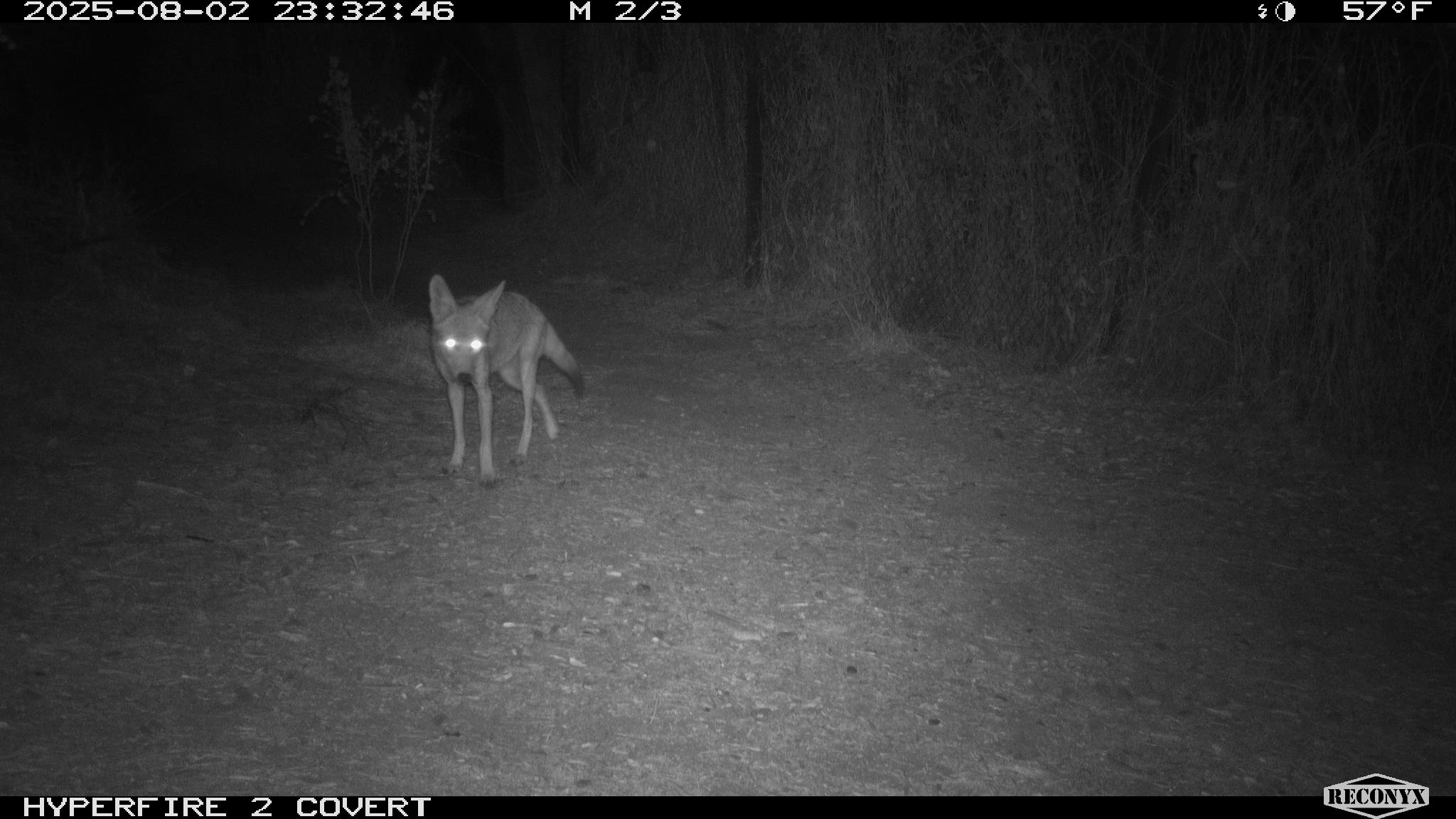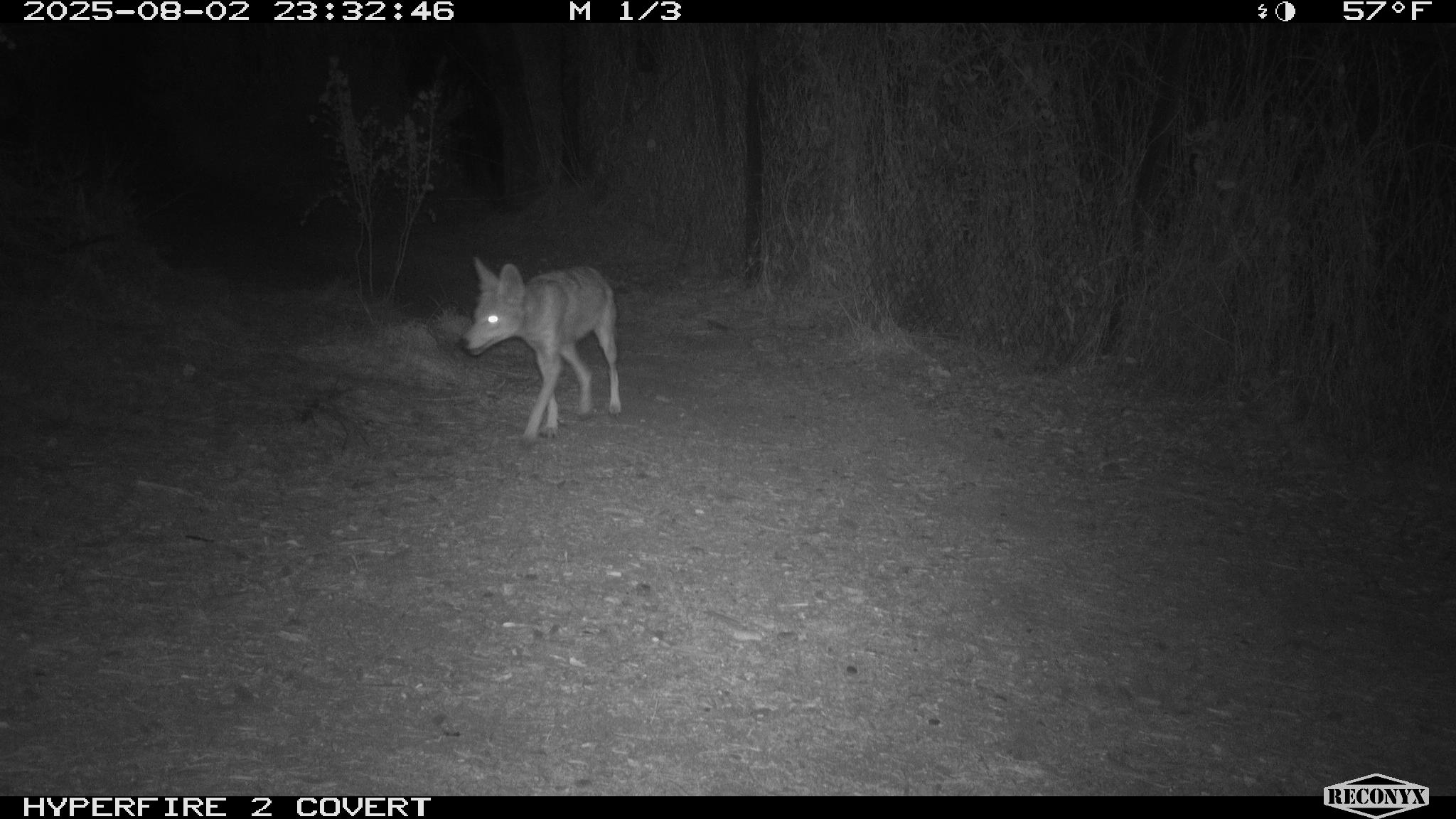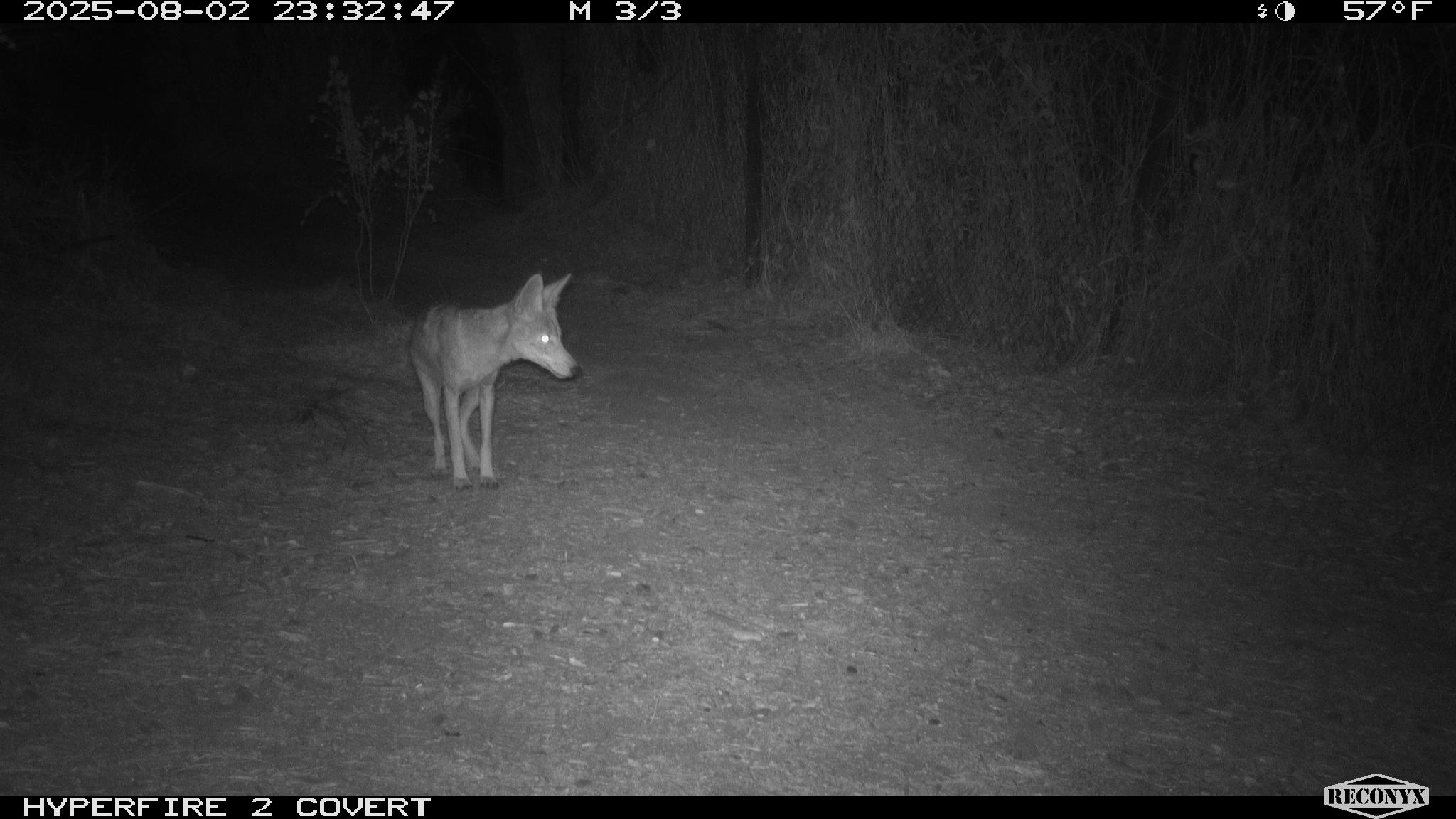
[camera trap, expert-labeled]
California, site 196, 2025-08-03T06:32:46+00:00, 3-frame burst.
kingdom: Animalia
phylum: Chordata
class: Mammalia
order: Carnivora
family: Canidae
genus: Canis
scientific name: Canis latrans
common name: coyote